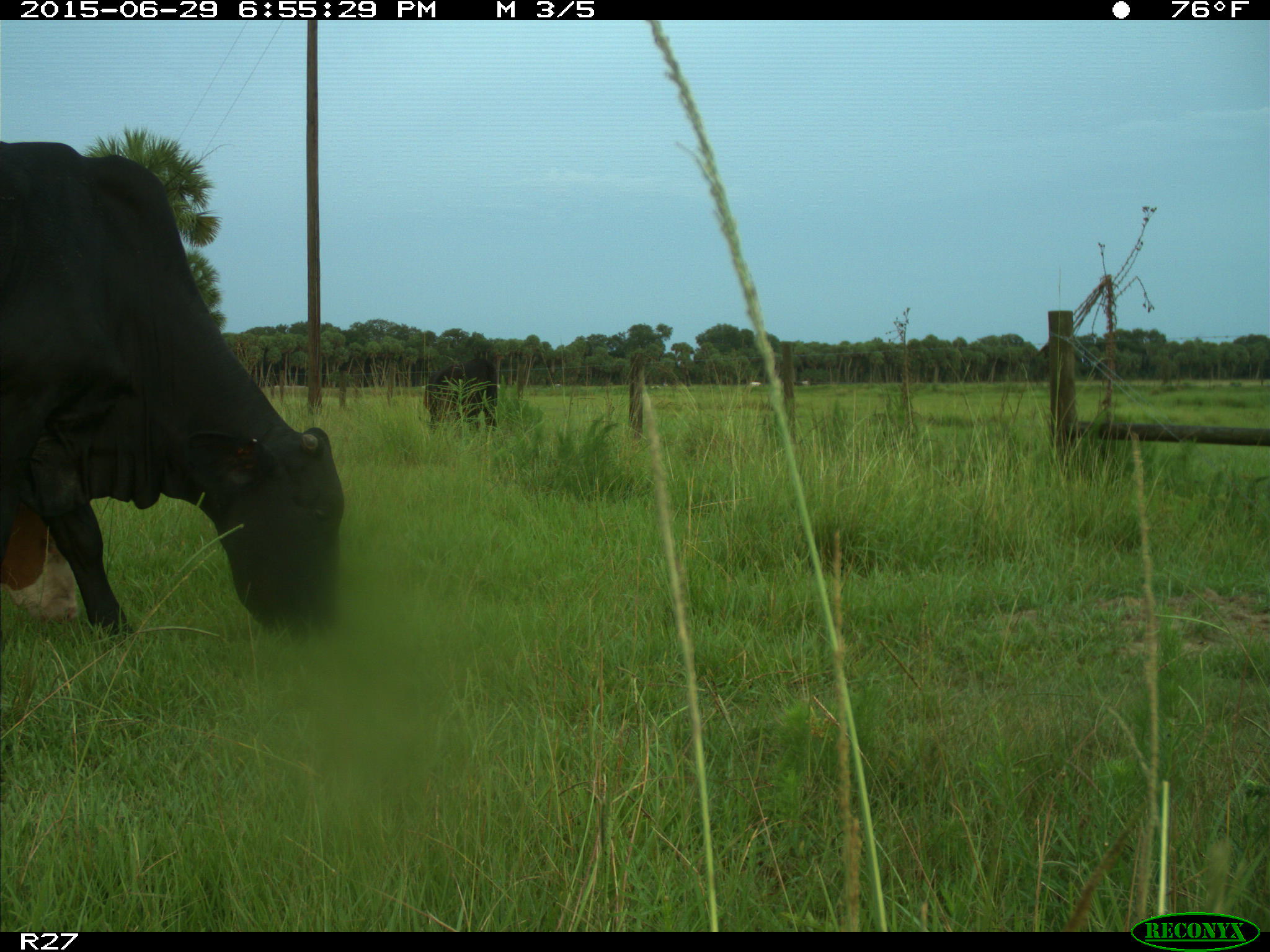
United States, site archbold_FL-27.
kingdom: Animalia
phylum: Chordata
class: Mammalia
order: Artiodactyla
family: Bovidae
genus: Bos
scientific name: Bos taurus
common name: domestic cow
Bos taurus (domestic cow).